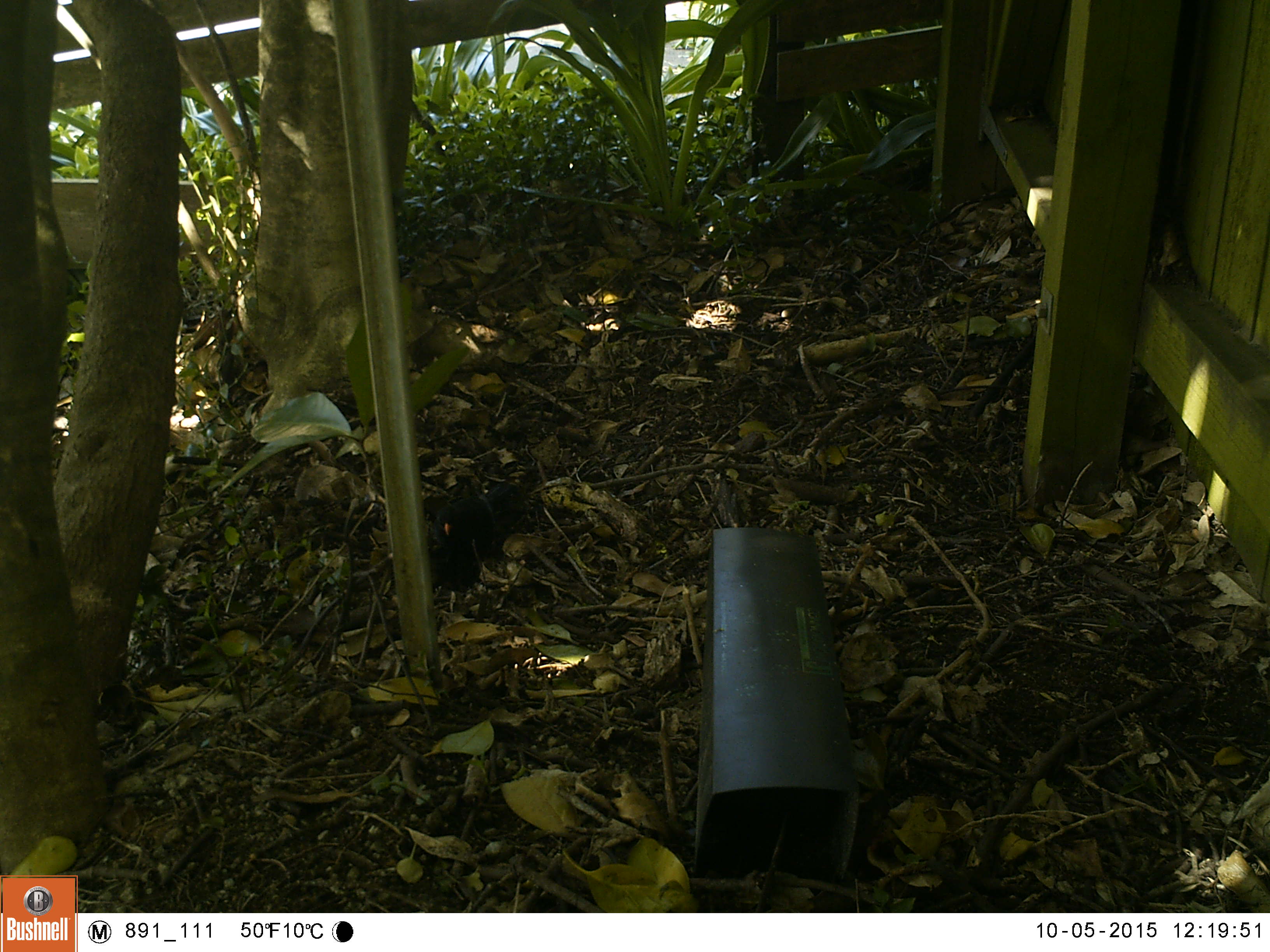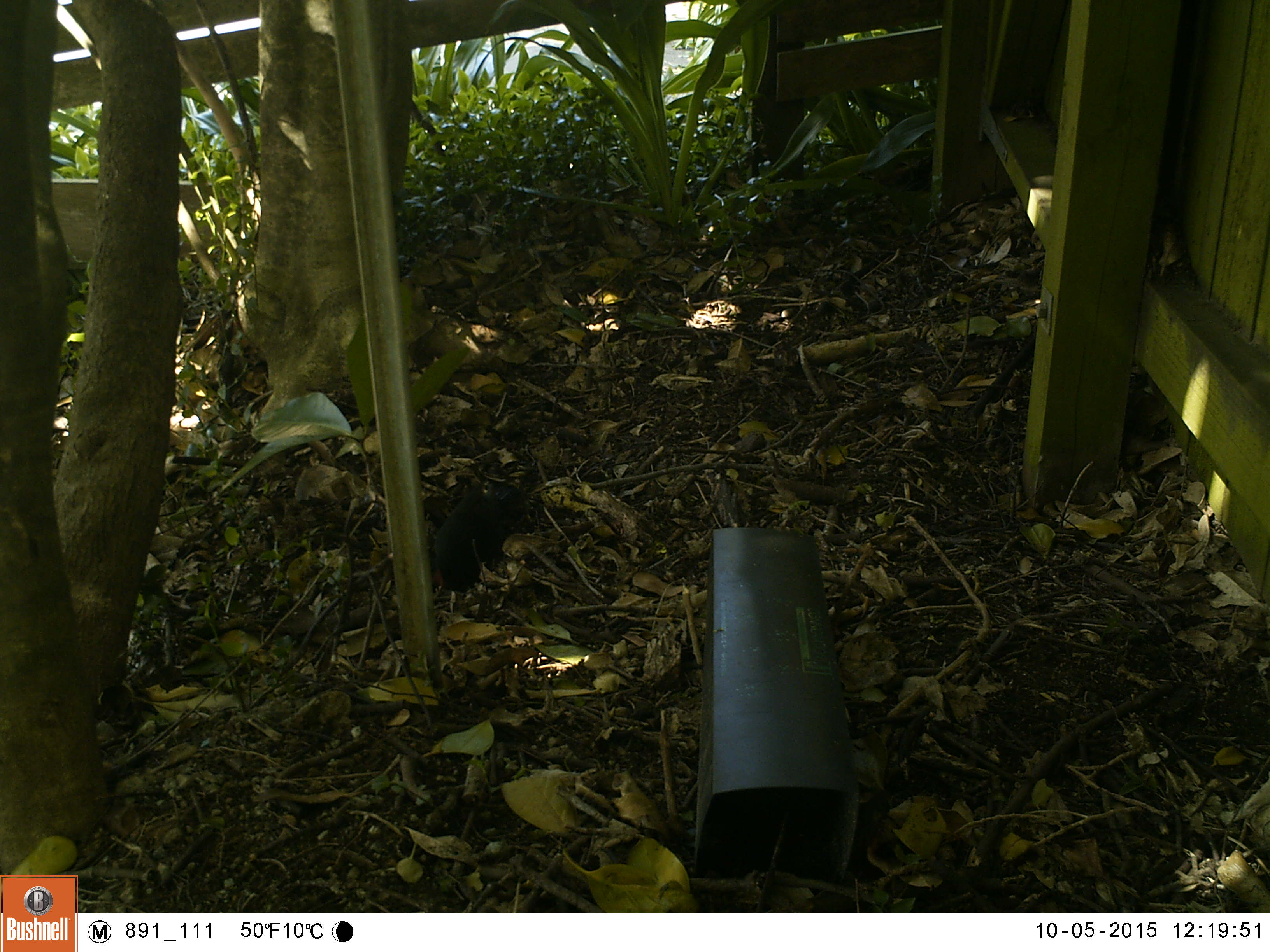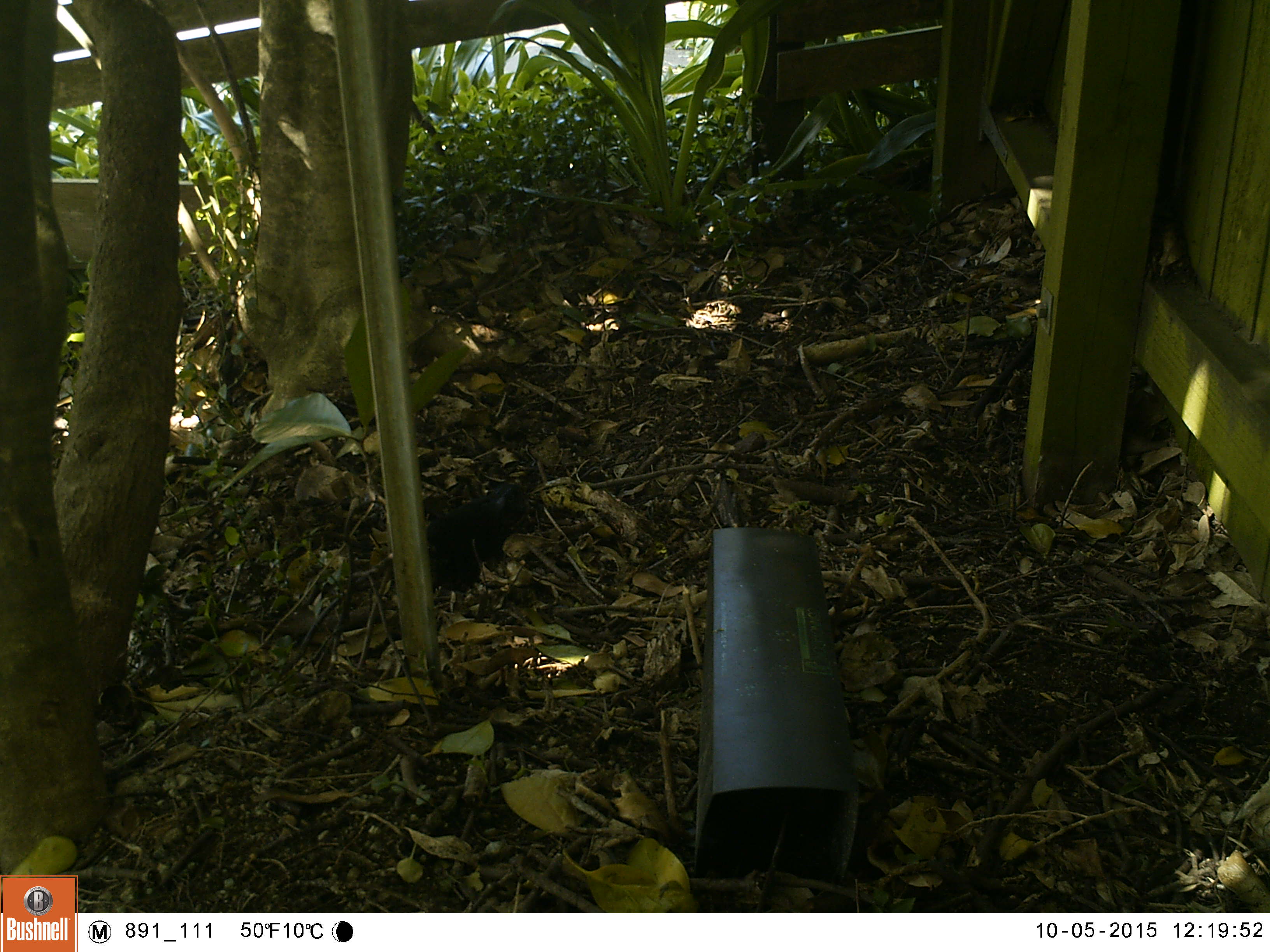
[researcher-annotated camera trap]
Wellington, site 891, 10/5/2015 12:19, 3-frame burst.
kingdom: Animalia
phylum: Chordata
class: Aves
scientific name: Aves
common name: bird